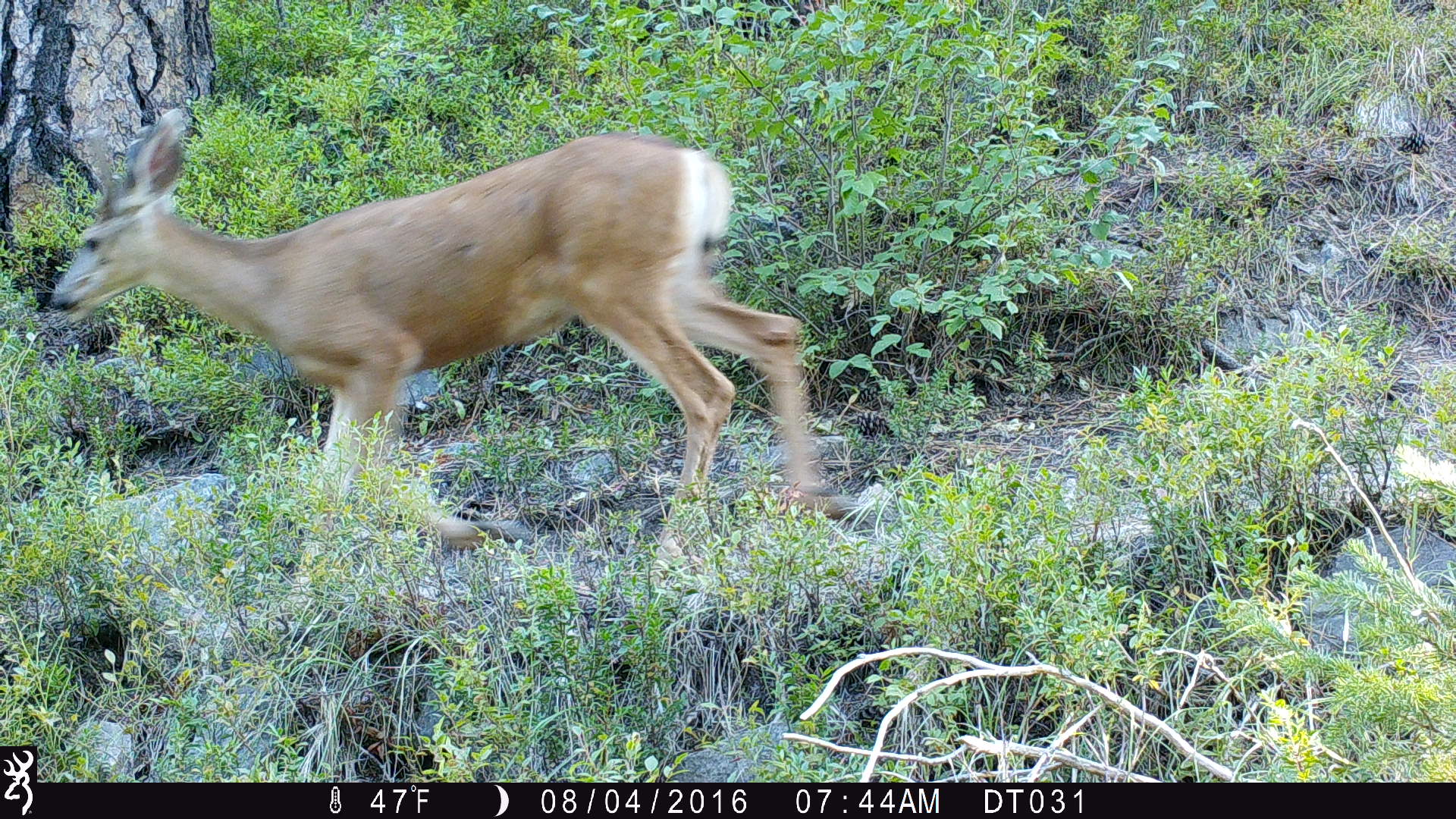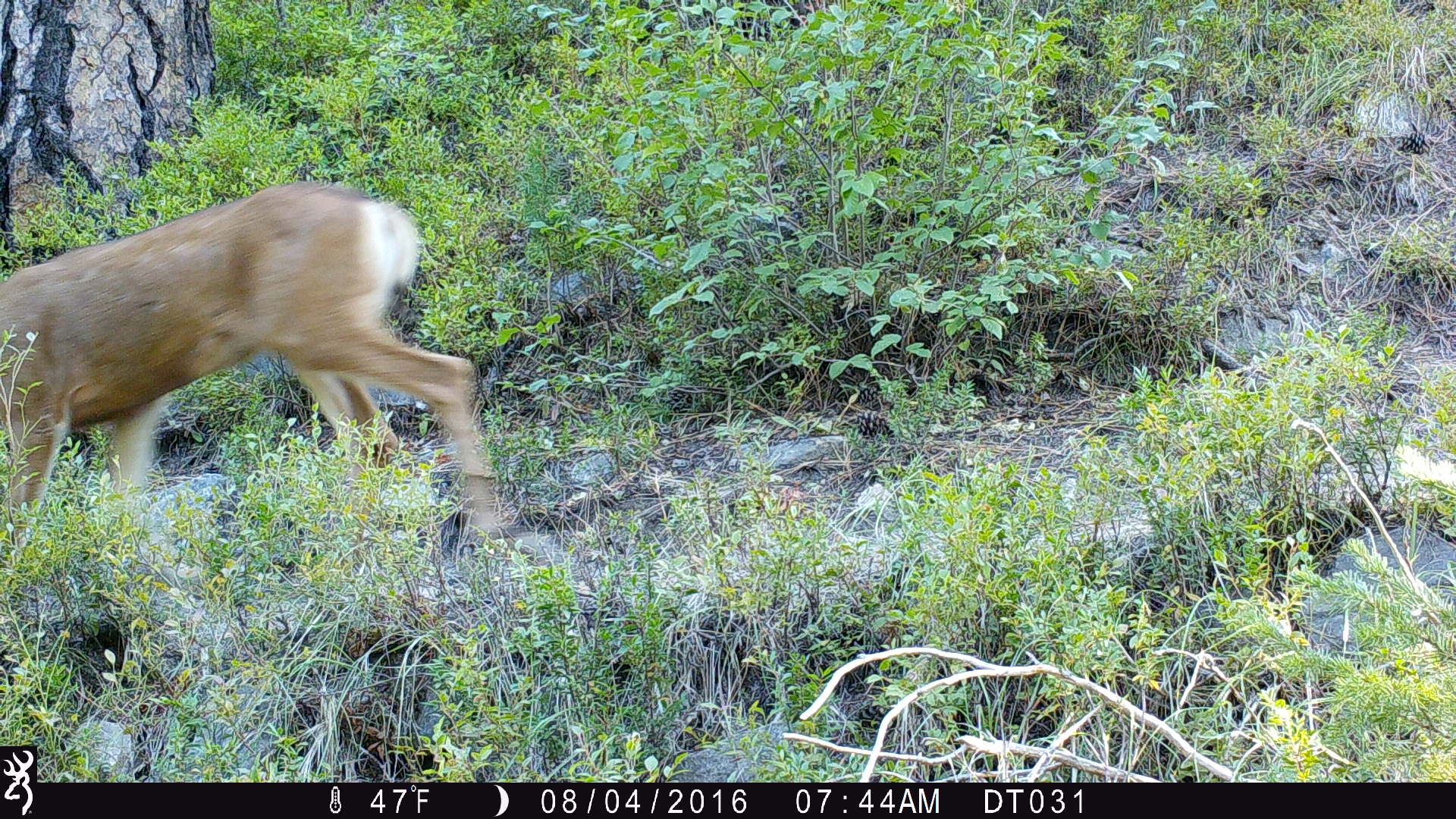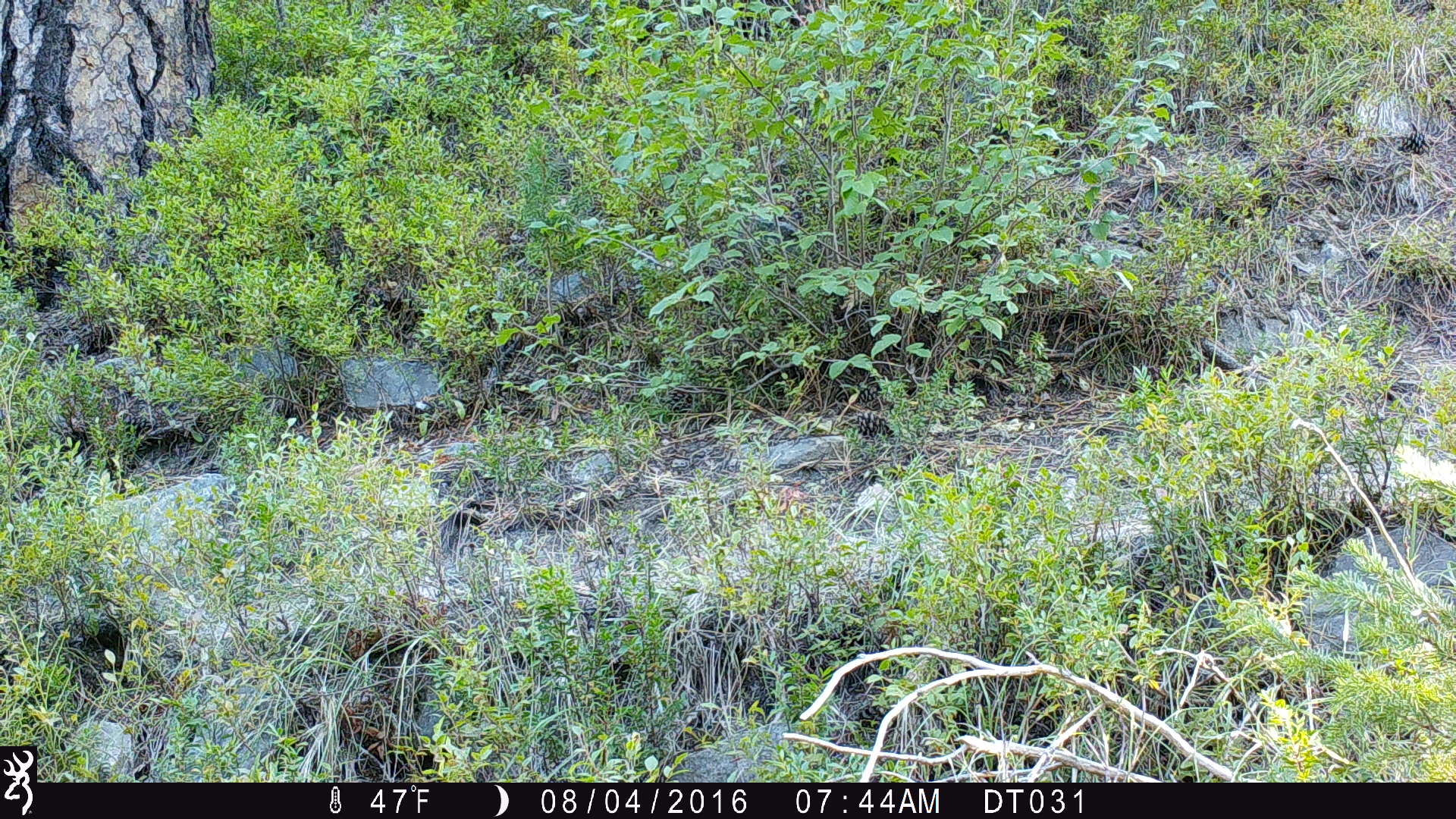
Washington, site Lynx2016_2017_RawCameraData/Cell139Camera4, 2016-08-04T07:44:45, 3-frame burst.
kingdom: Animalia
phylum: Chordata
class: Mammalia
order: Artiodactyla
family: Cervidae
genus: Odocoileus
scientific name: Odocoileus hemionus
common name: mule deer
Odocoileus hemionus (mule deer). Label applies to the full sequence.